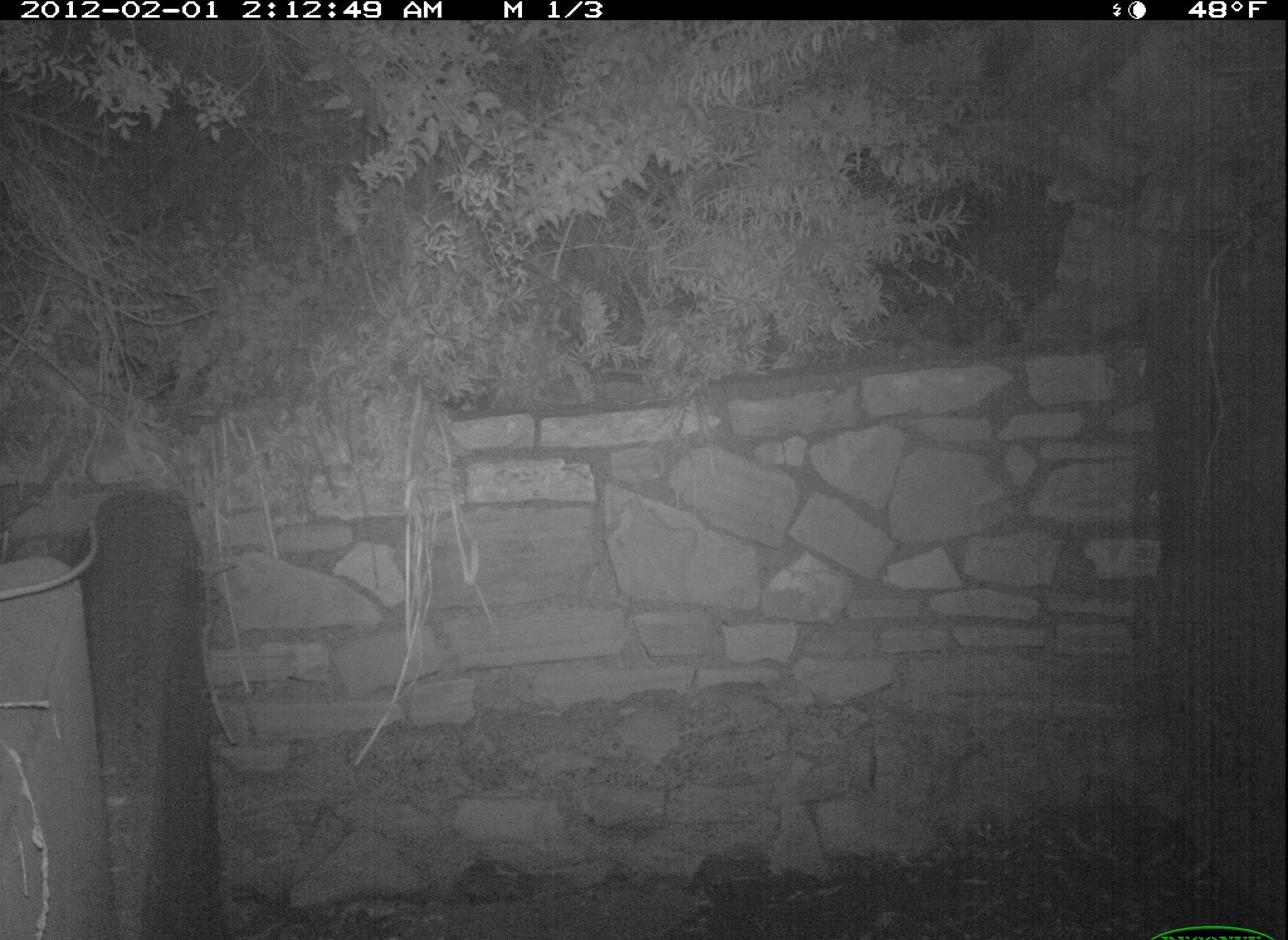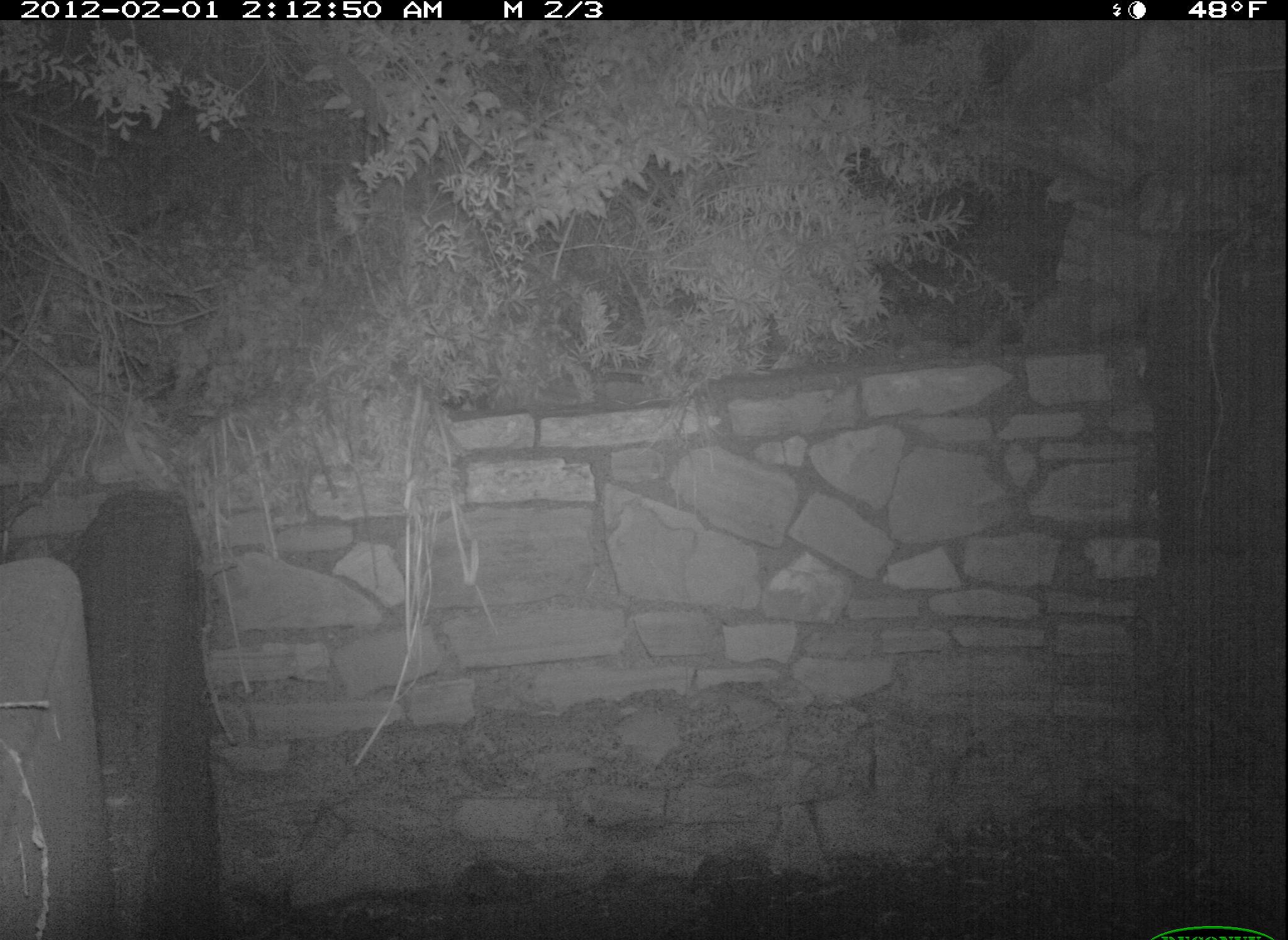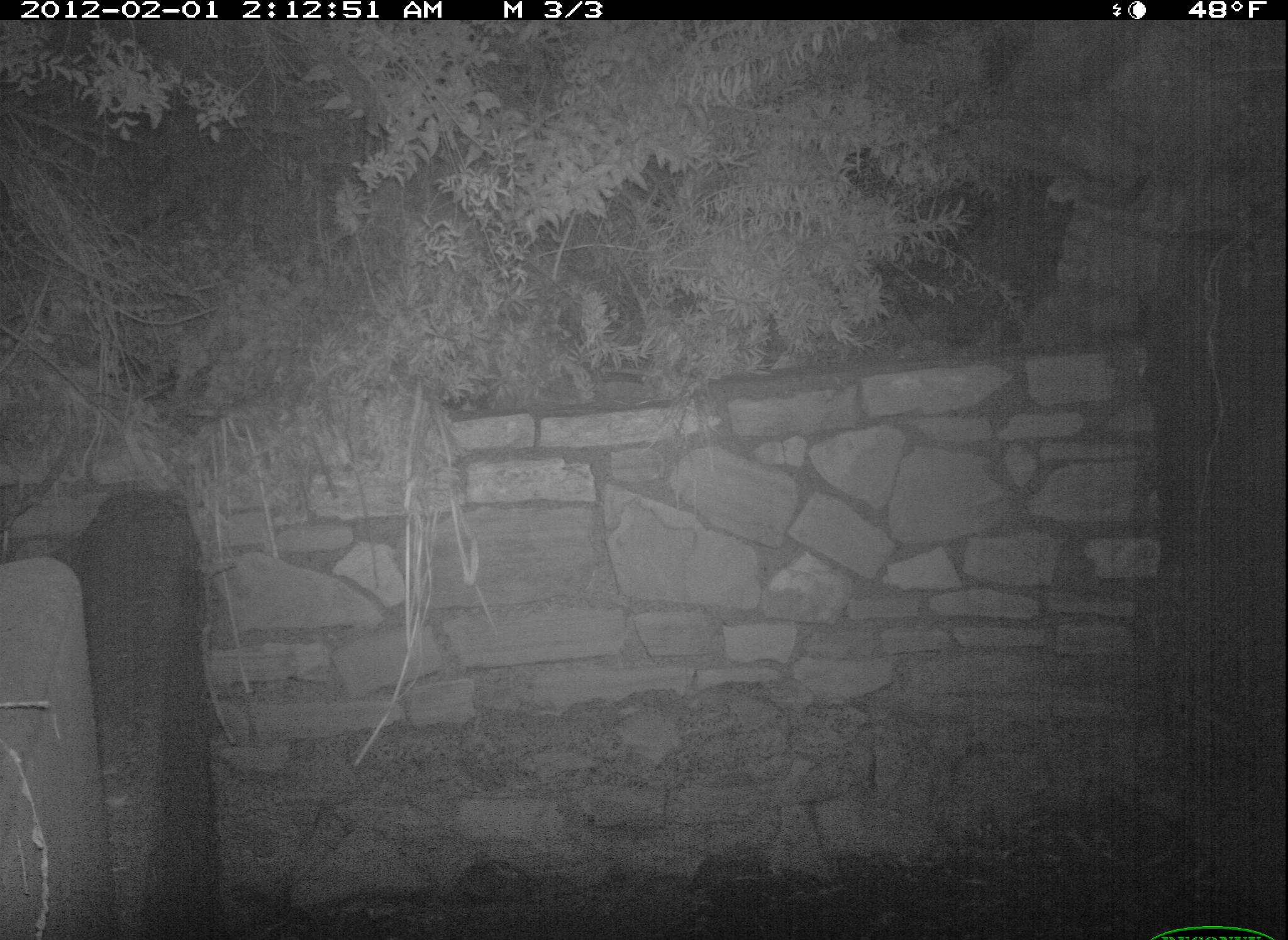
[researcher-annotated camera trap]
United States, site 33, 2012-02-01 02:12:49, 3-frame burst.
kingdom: Animalia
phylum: Chordata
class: Mammalia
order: Rodentia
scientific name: Rodentia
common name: rodent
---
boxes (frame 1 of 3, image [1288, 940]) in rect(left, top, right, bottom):
rodent: rect(0, 507, 107, 617)